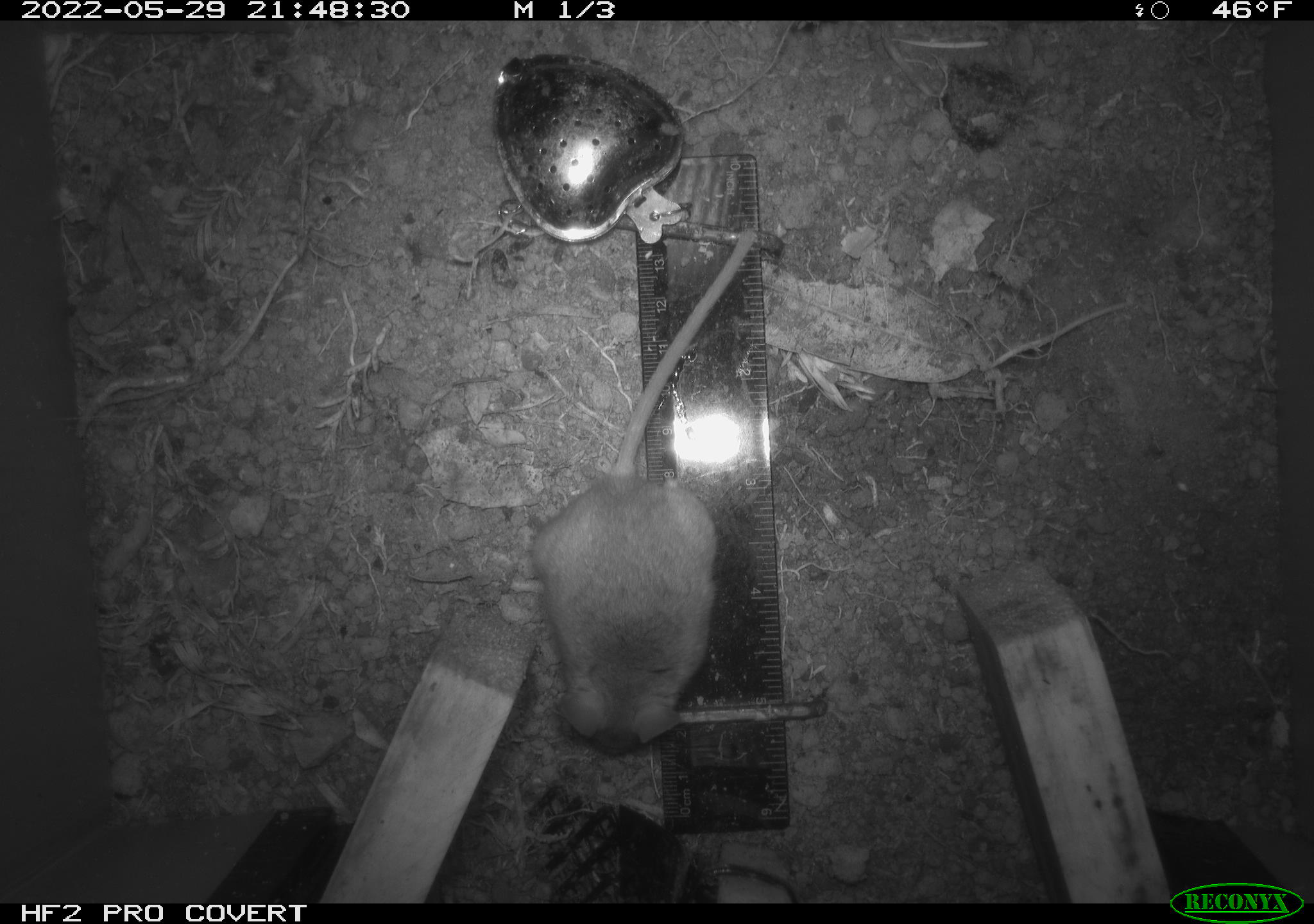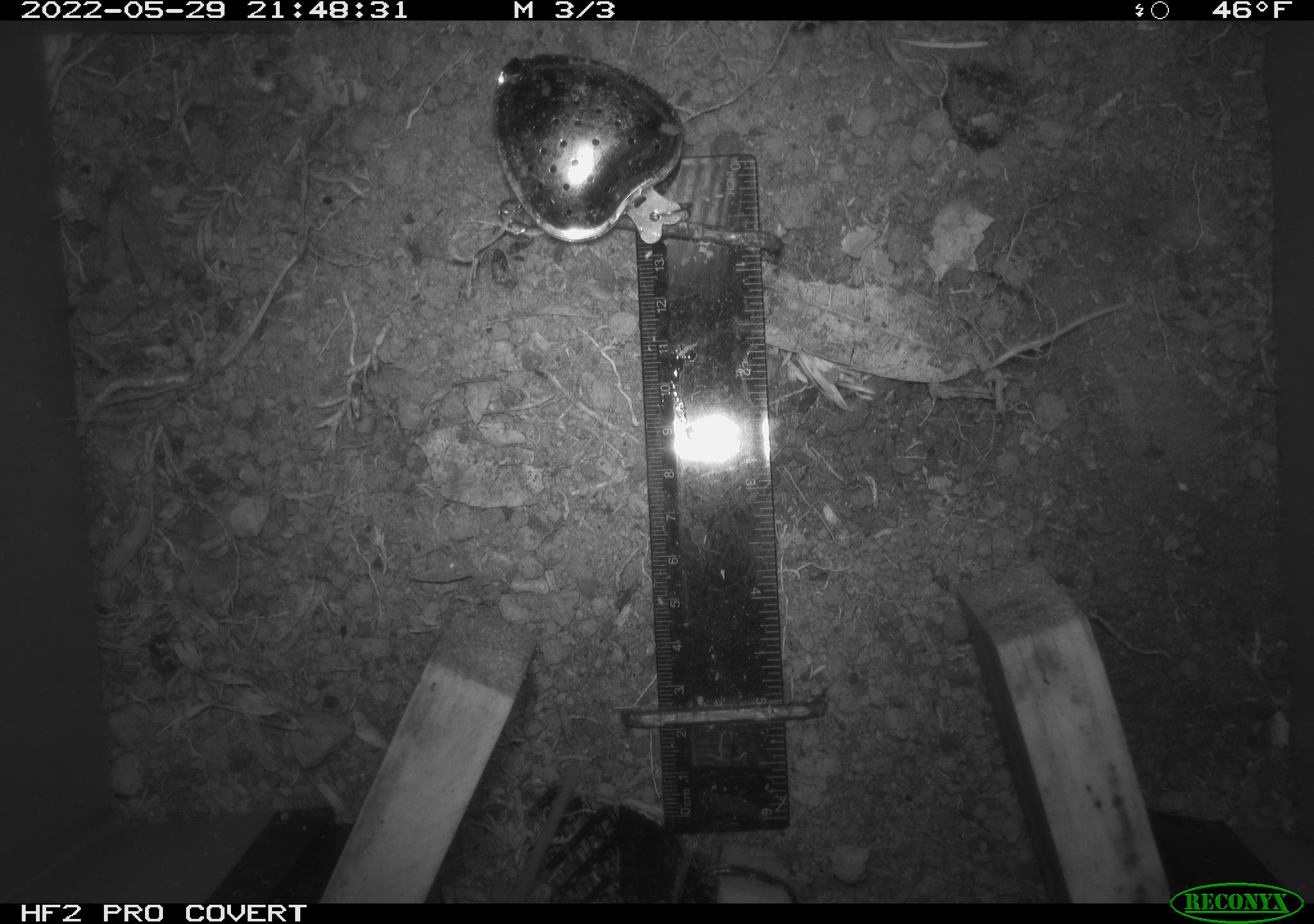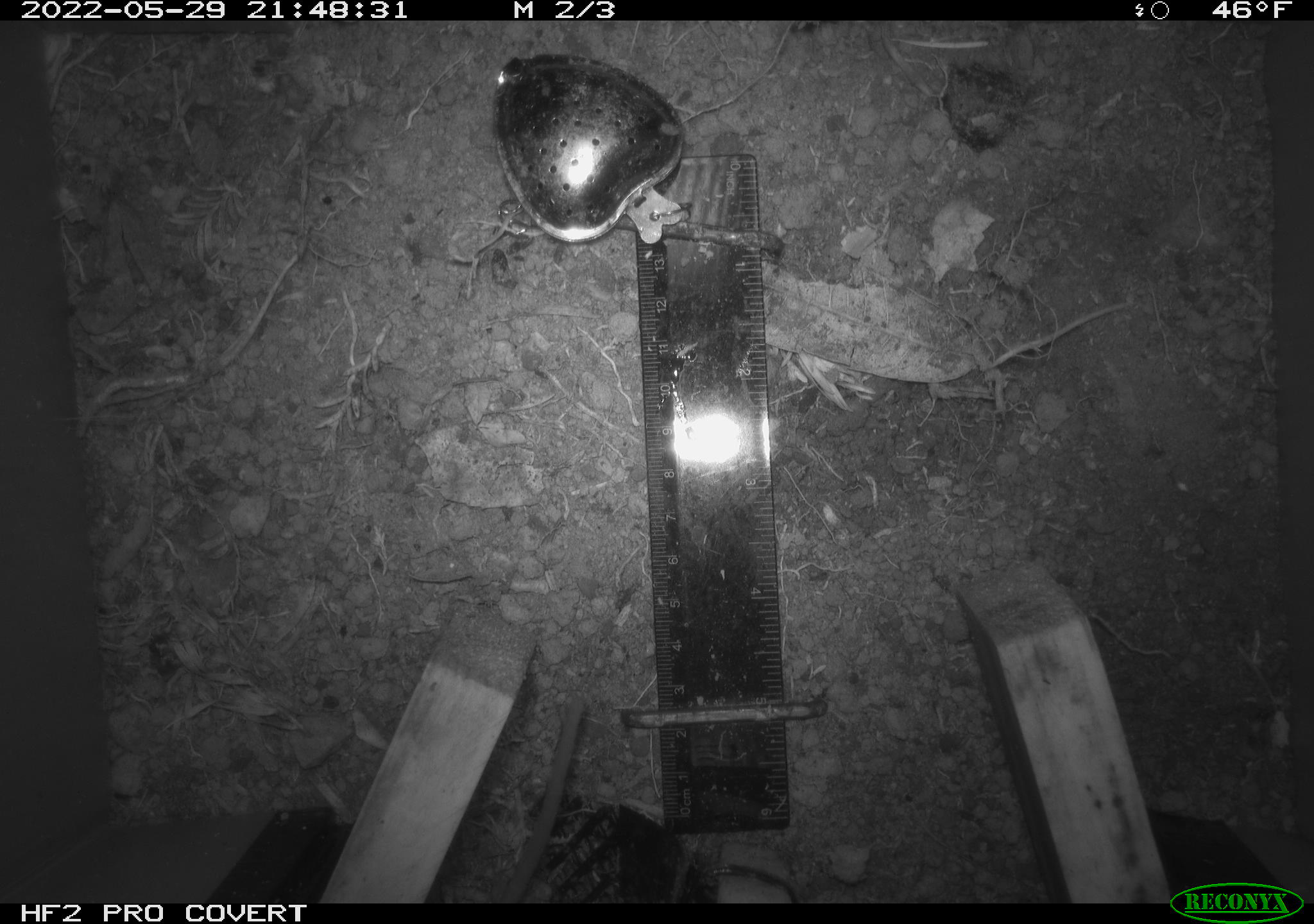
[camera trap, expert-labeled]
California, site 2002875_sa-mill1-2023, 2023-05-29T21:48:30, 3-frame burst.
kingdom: Animalia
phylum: Chordata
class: Mammalia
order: Rodentia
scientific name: Rodentia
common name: mouse species